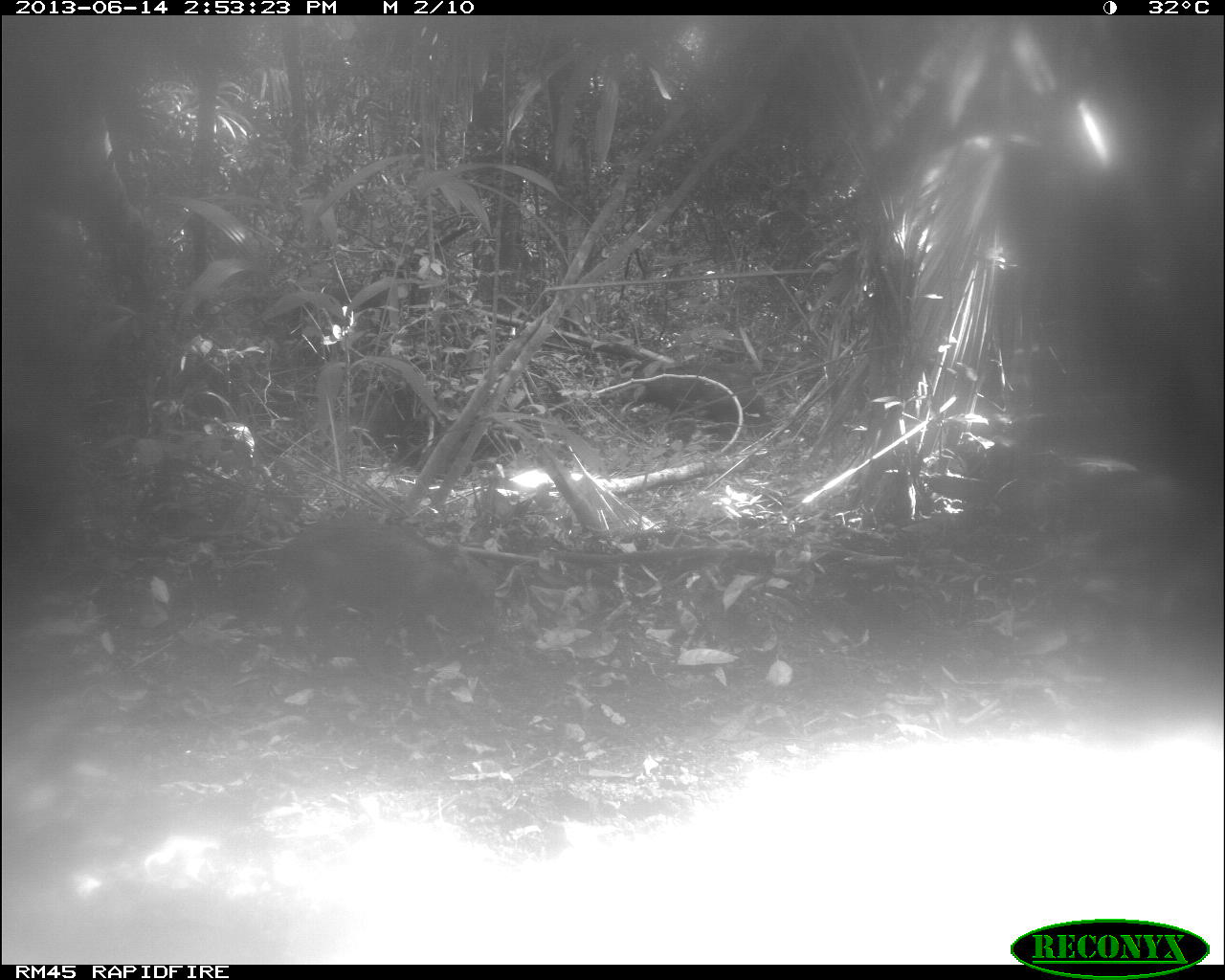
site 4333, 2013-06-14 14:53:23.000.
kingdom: Animalia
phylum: Chordata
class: Mammalia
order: Artiodactyla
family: Tayassuidae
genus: Tayassu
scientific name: Tayassu pecari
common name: white-lipped peccary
Tayassu pecari (white-lipped peccary), count 3.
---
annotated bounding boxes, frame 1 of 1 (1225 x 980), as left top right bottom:
tayassu pecari: 271 506 500 662